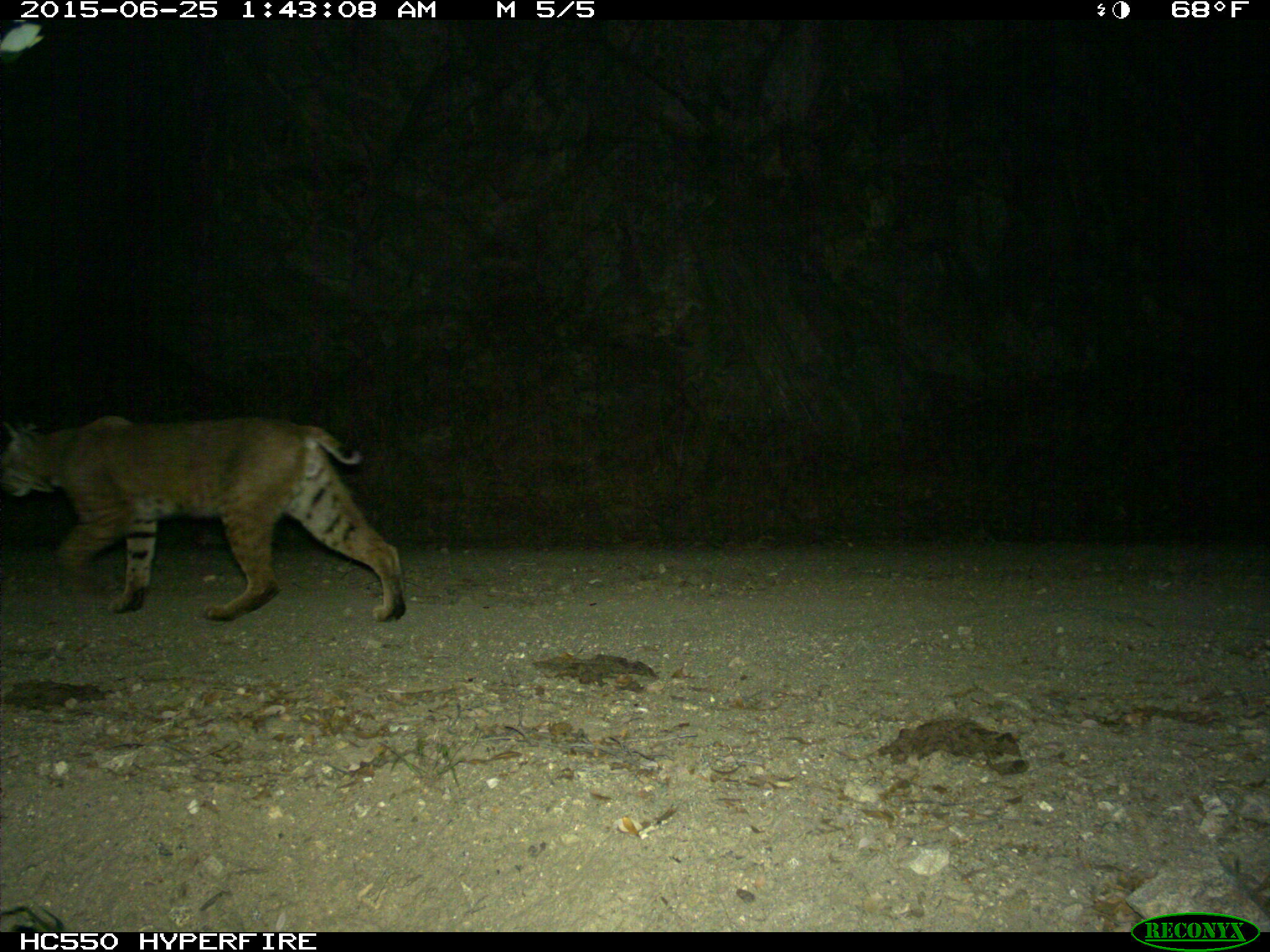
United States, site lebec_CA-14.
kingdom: Animalia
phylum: Chordata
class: Mammalia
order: Carnivora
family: Felidae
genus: Lynx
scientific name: Lynx rufus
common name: bobcat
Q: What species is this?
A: Lynx rufus (bobcat).